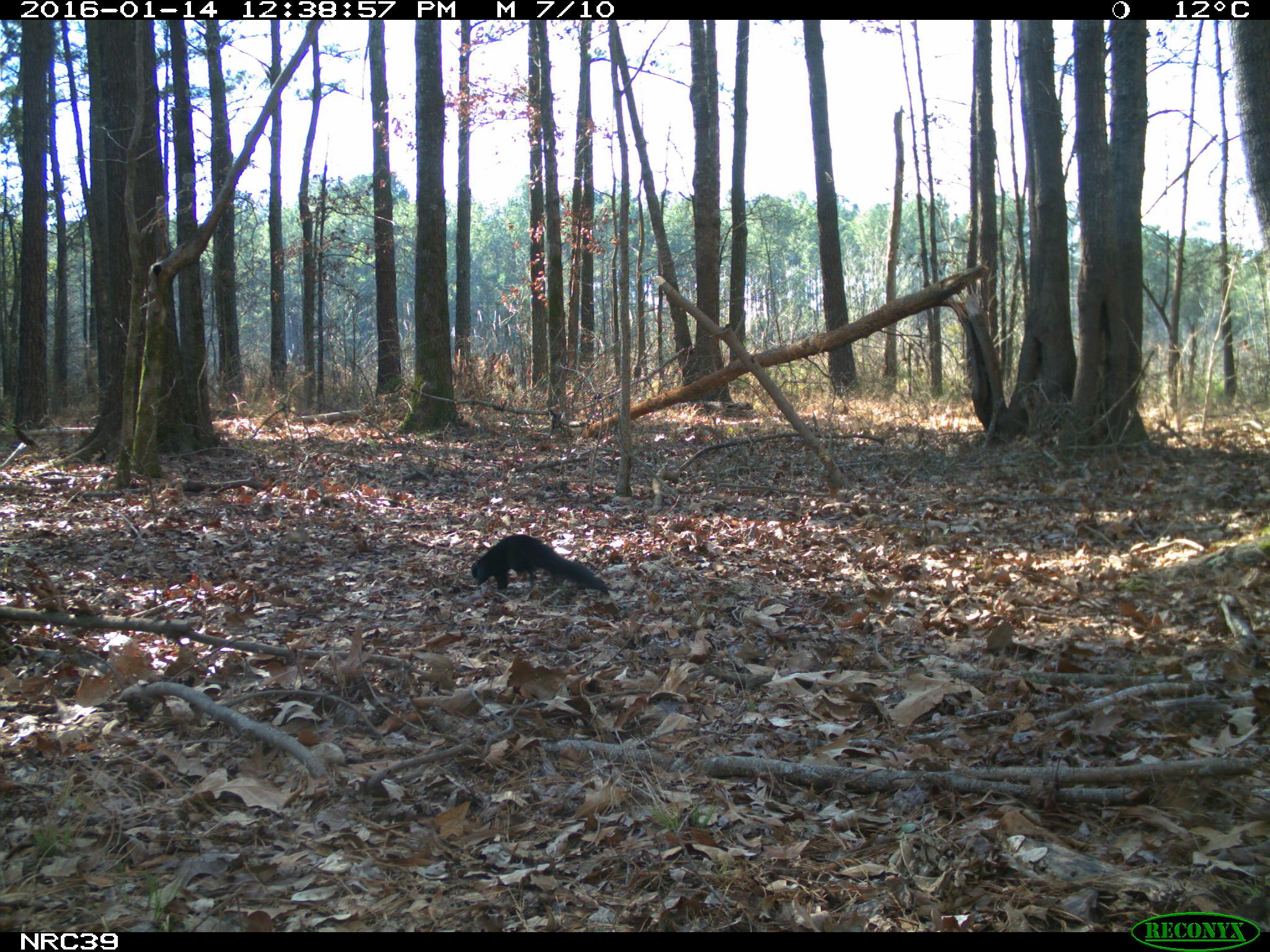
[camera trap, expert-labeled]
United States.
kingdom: Animalia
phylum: Chordata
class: Mammalia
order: Rodentia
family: Sciuridae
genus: Sciurus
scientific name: Sciurus niger cinereus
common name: eastern fox squirrel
Eastern Fox Squirrel (Sciurus niger cinereus).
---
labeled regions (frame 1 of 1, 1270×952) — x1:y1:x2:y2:
Eastern Fox Squirrel: 467:532:620:601